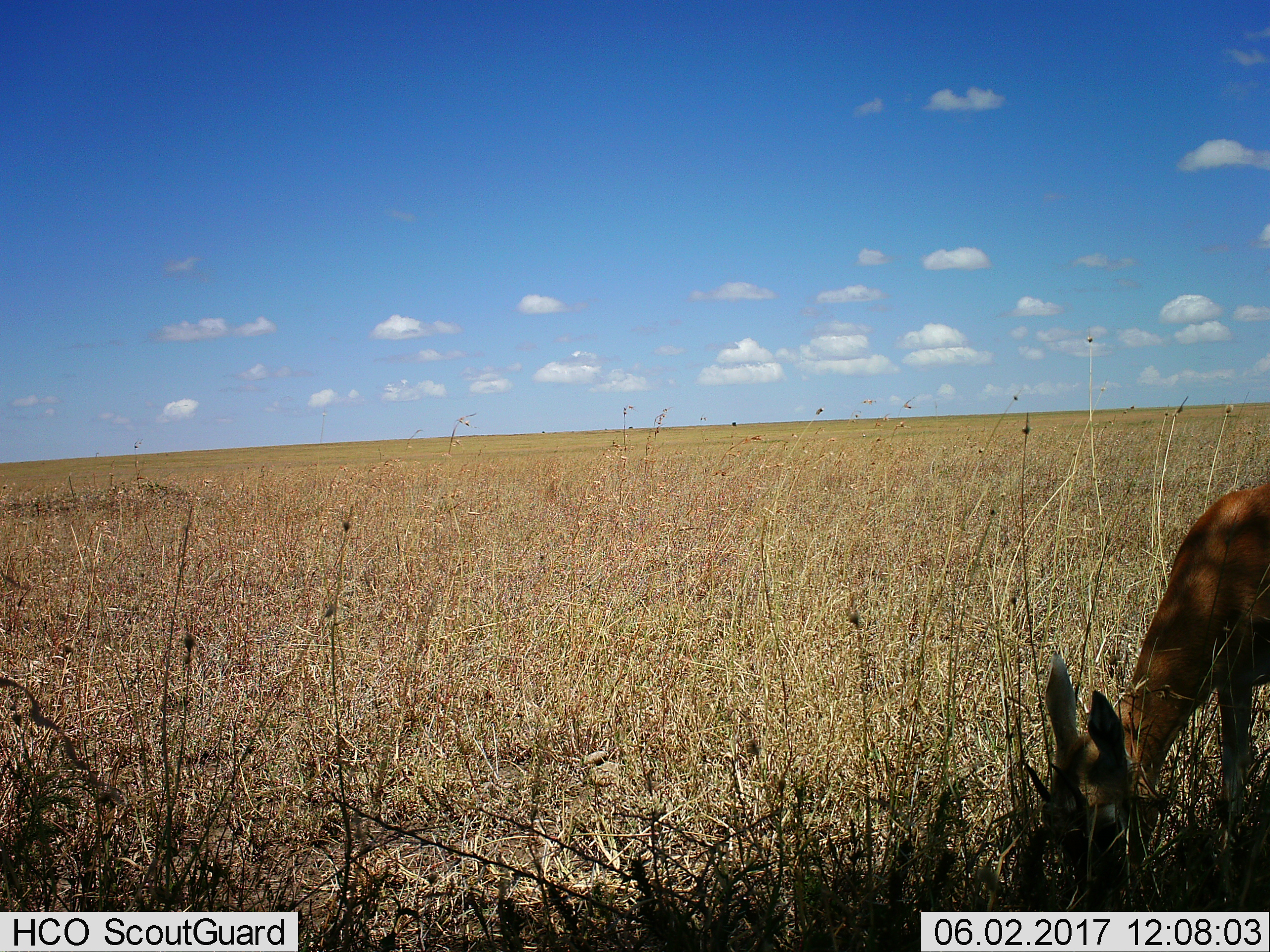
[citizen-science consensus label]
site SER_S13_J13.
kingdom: Animalia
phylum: Chordata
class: Mammalia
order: Artiodactyla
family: Bovidae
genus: Eudorcas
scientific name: Eudorcas thomsonii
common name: thomson's gazelle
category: gazellethomsons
Gazellethomsons (thomson's gazelle) (Eudorcas thomsonii), count 1. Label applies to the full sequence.